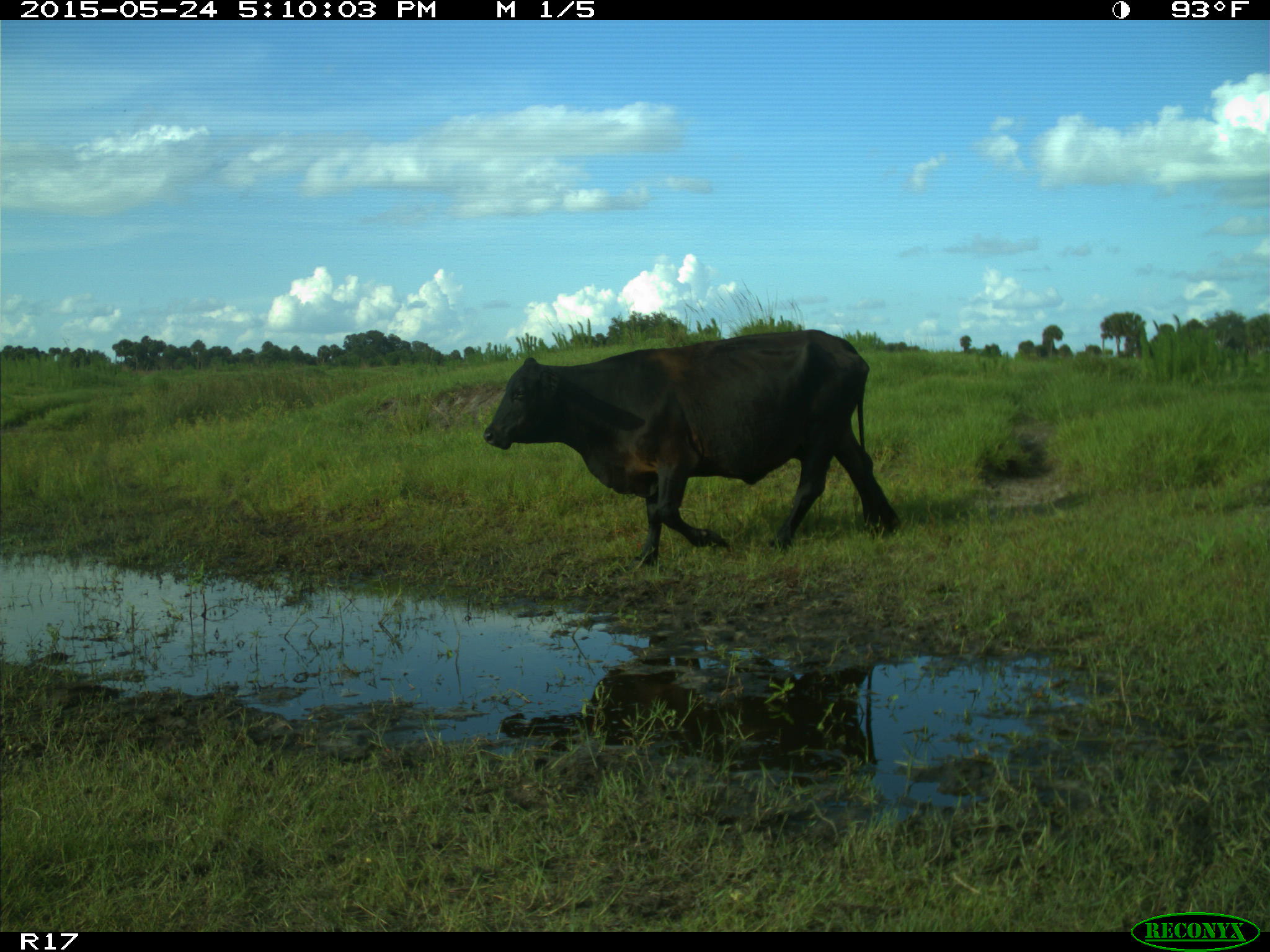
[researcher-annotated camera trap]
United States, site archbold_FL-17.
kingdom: Animalia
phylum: Chordata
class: Mammalia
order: Artiodactyla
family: Bovidae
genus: Bos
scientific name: Bos taurus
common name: domestic cow